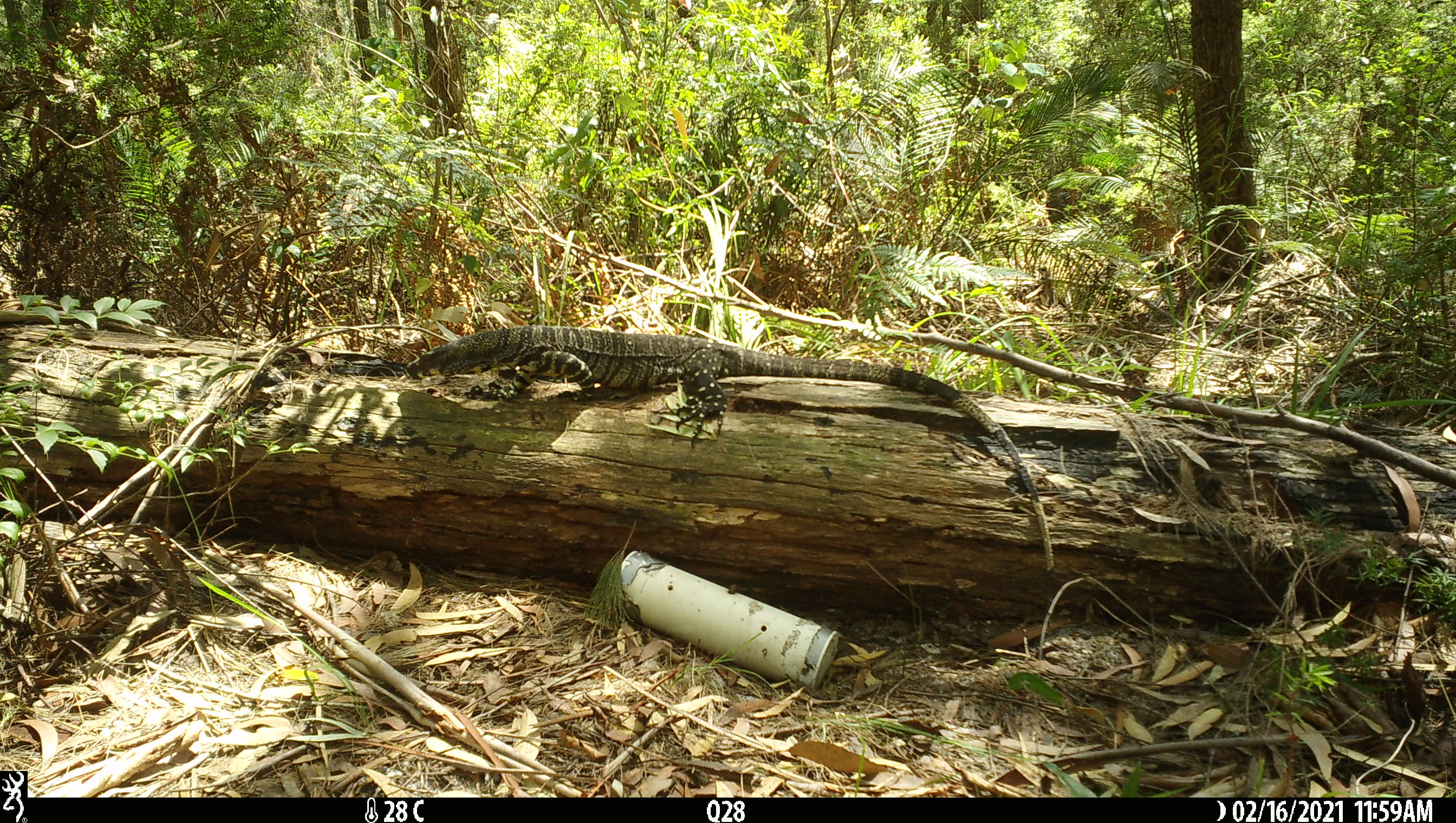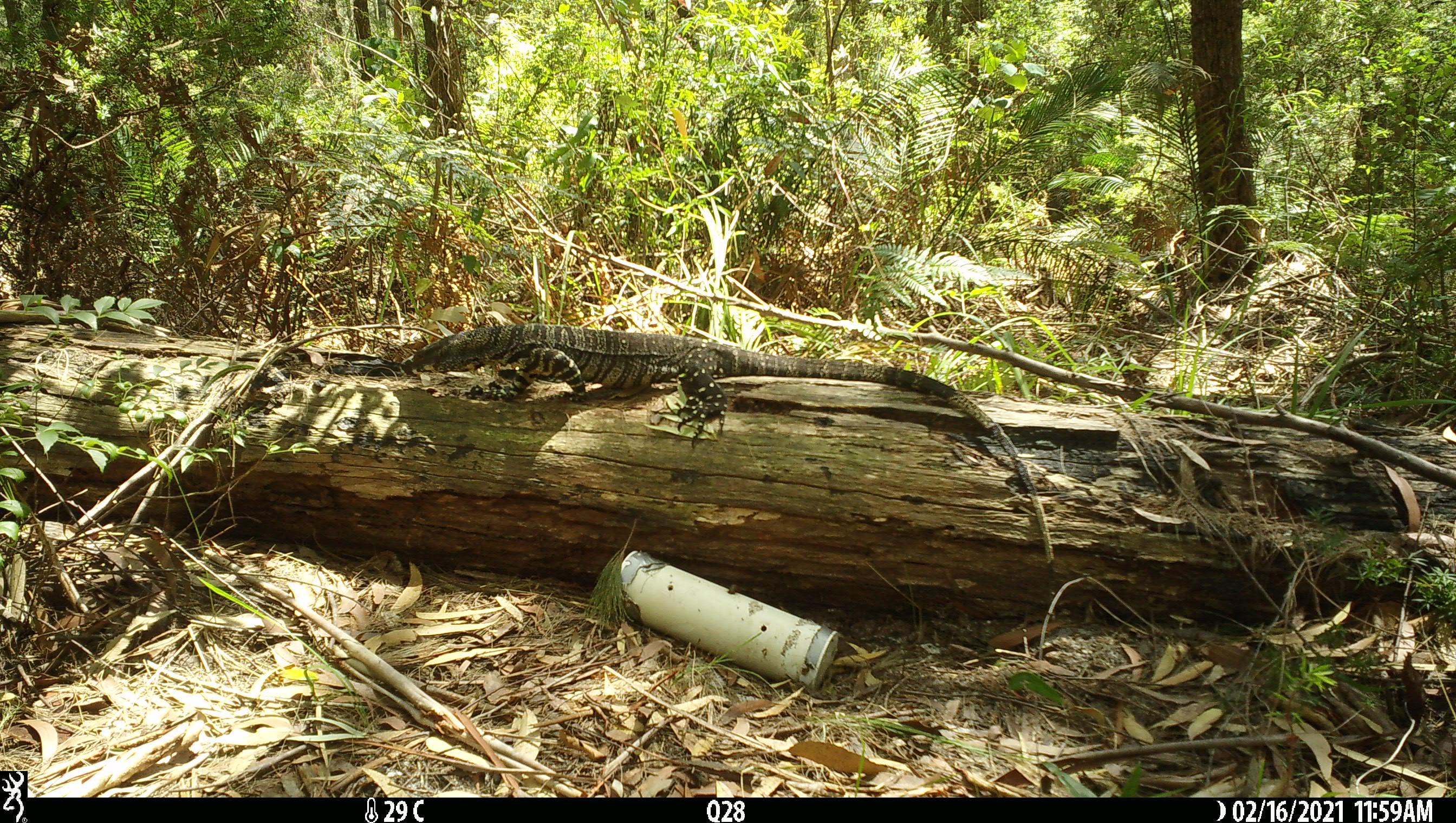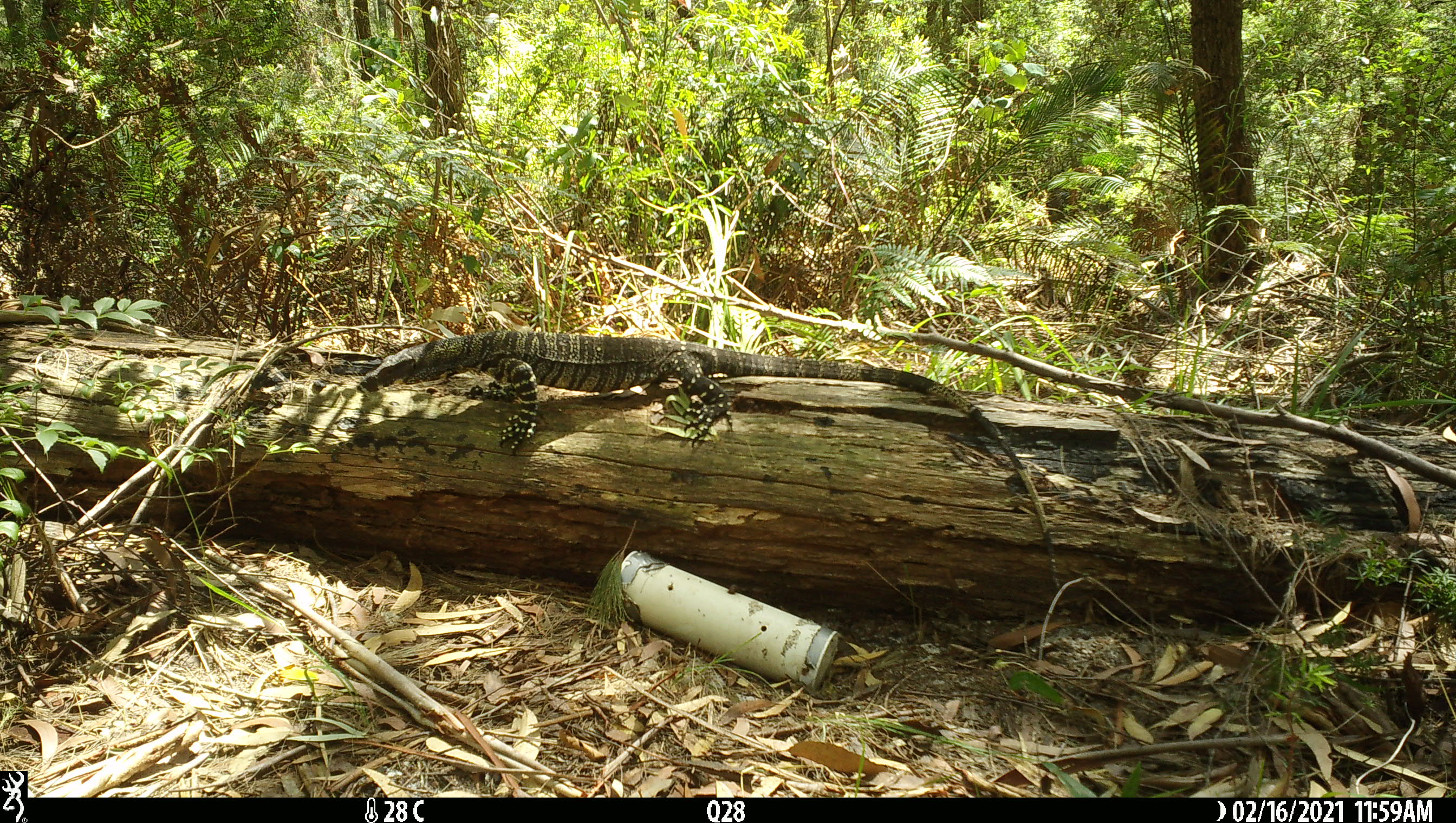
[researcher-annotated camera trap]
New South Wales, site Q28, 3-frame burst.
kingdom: Animalia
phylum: Chordata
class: Reptilia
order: Squamata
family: Varanidae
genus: Varanus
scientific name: Varanus varius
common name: lace monitor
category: goanna